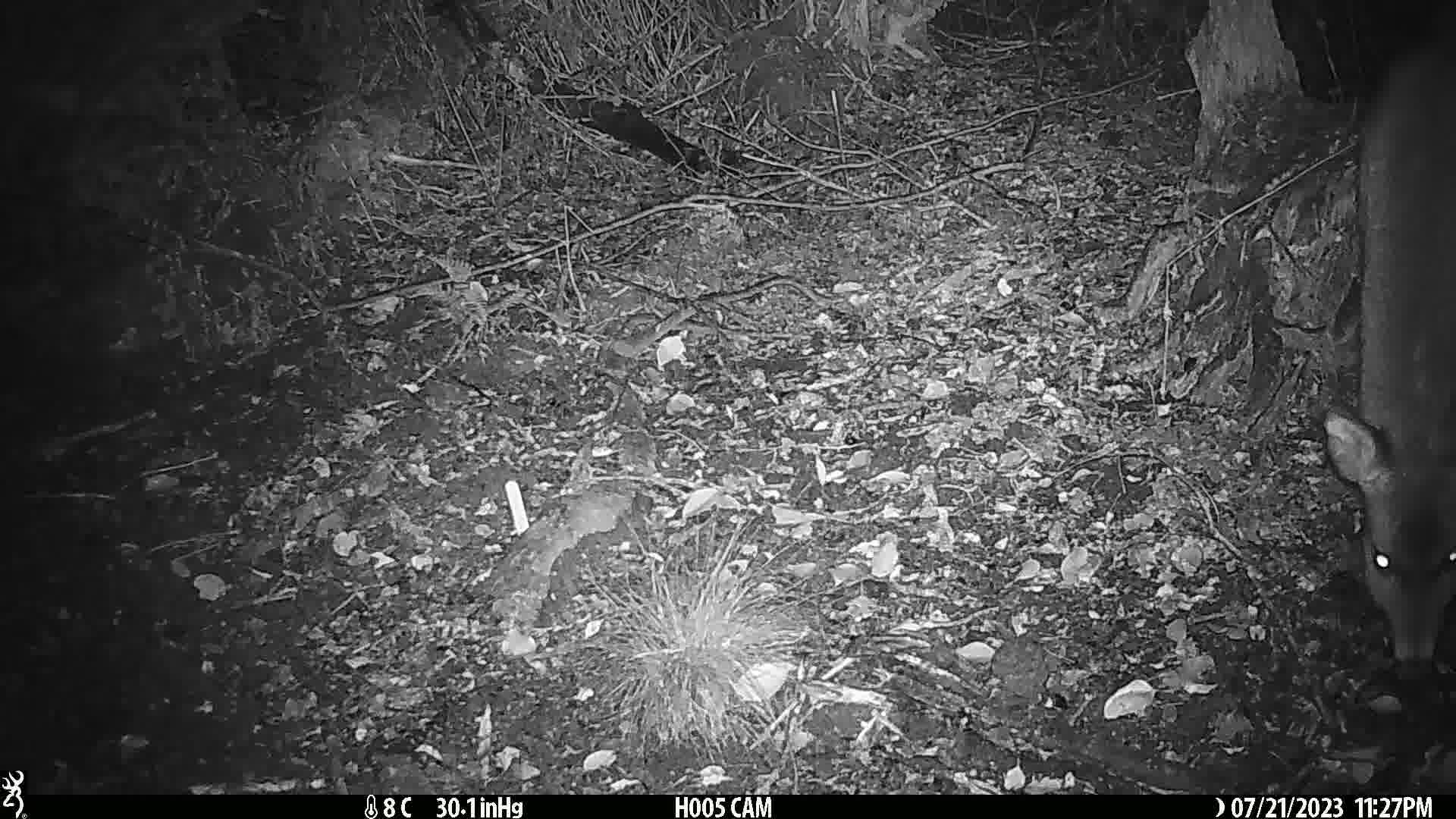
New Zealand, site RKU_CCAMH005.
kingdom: Animalia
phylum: Chordata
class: Mammalia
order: Artiodactyla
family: Cervidae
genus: Odocoileus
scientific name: Odocoileus virginianus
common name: white-tailed deer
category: white tailed deer